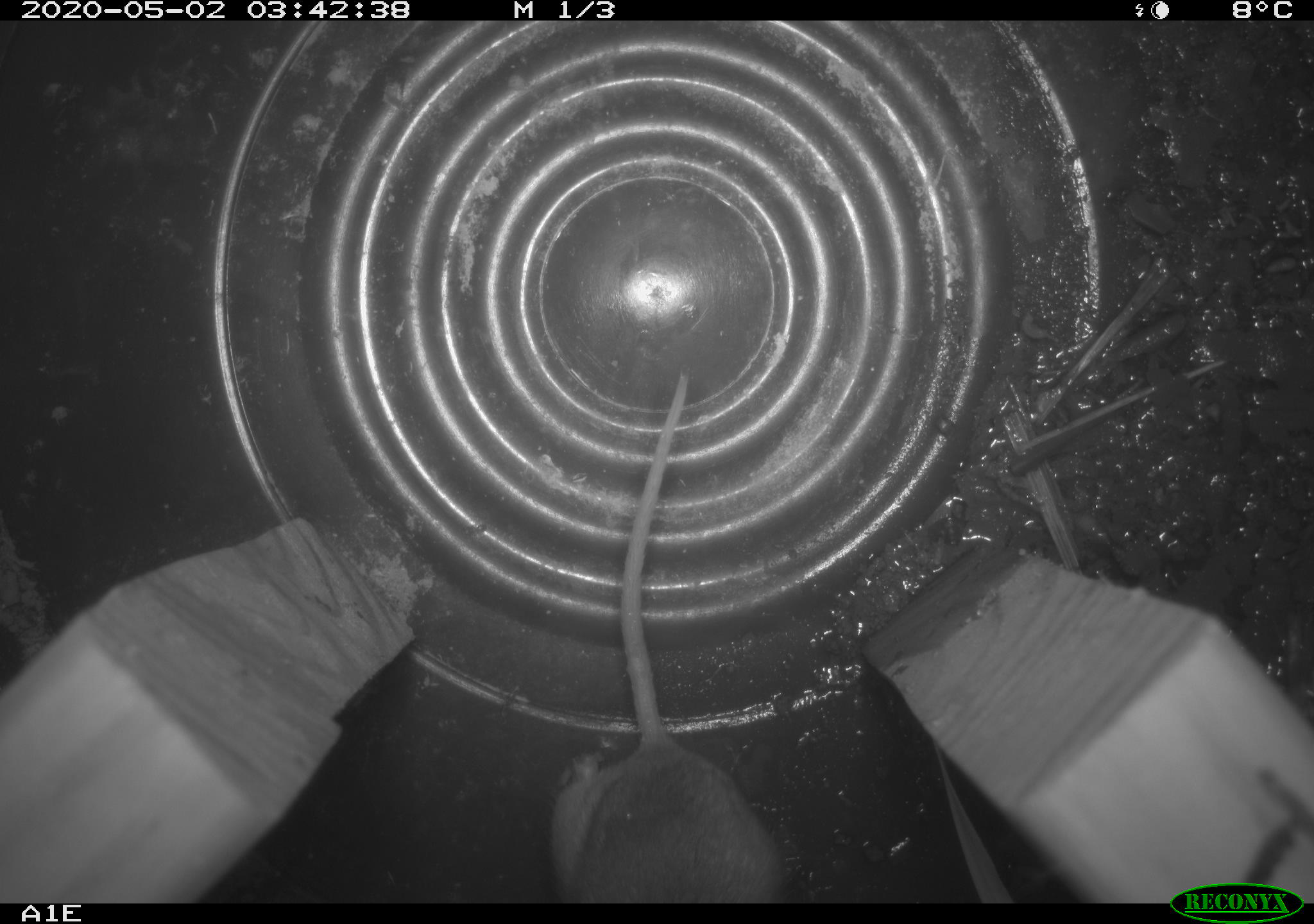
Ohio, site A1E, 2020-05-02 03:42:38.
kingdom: Animalia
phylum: Chordata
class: Mammalia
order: Rodentia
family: Cricetidae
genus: Peromyscus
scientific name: Peromyscus leucopus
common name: white-footed mouse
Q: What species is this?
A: White-footed mouse (Peromyscus leucopus).